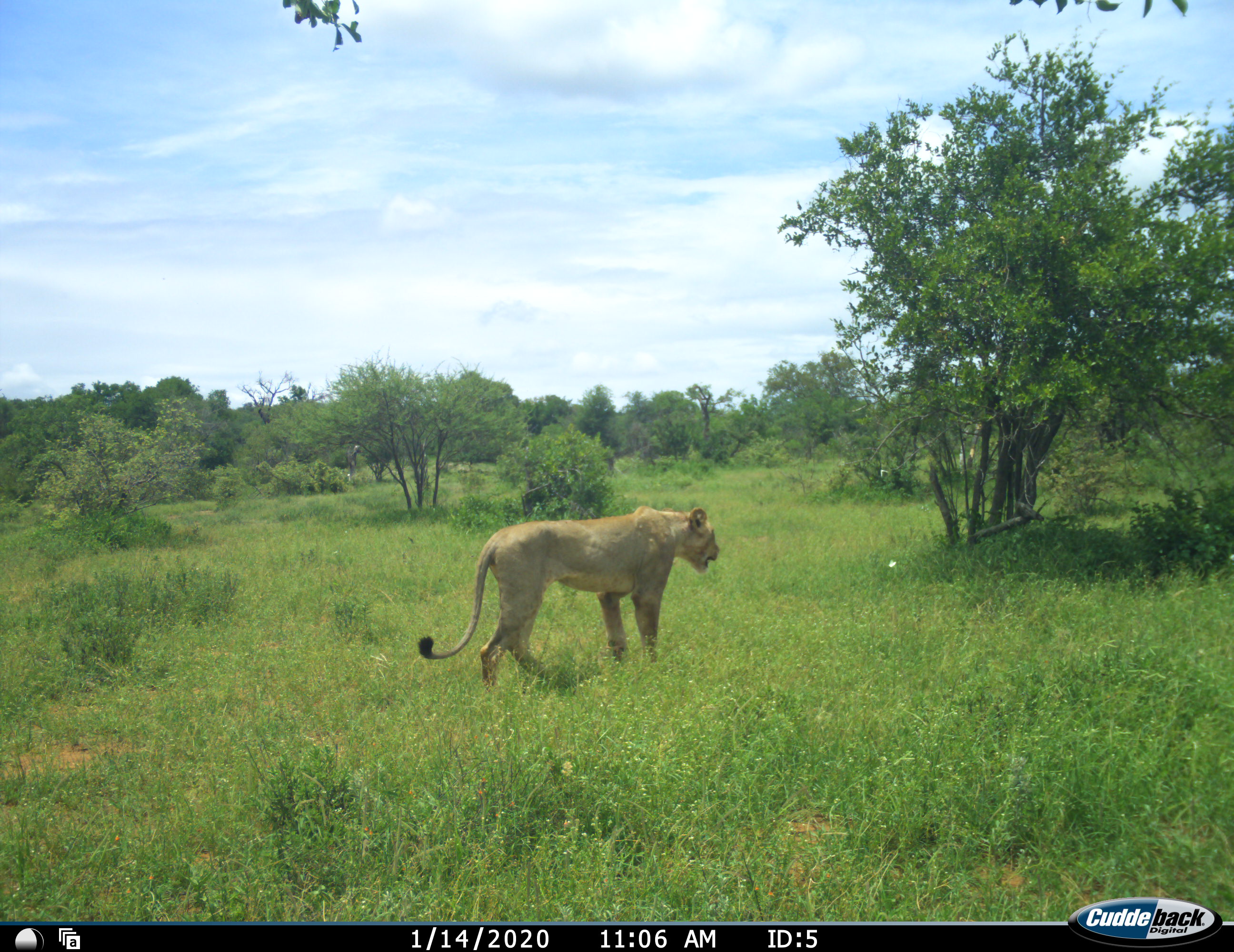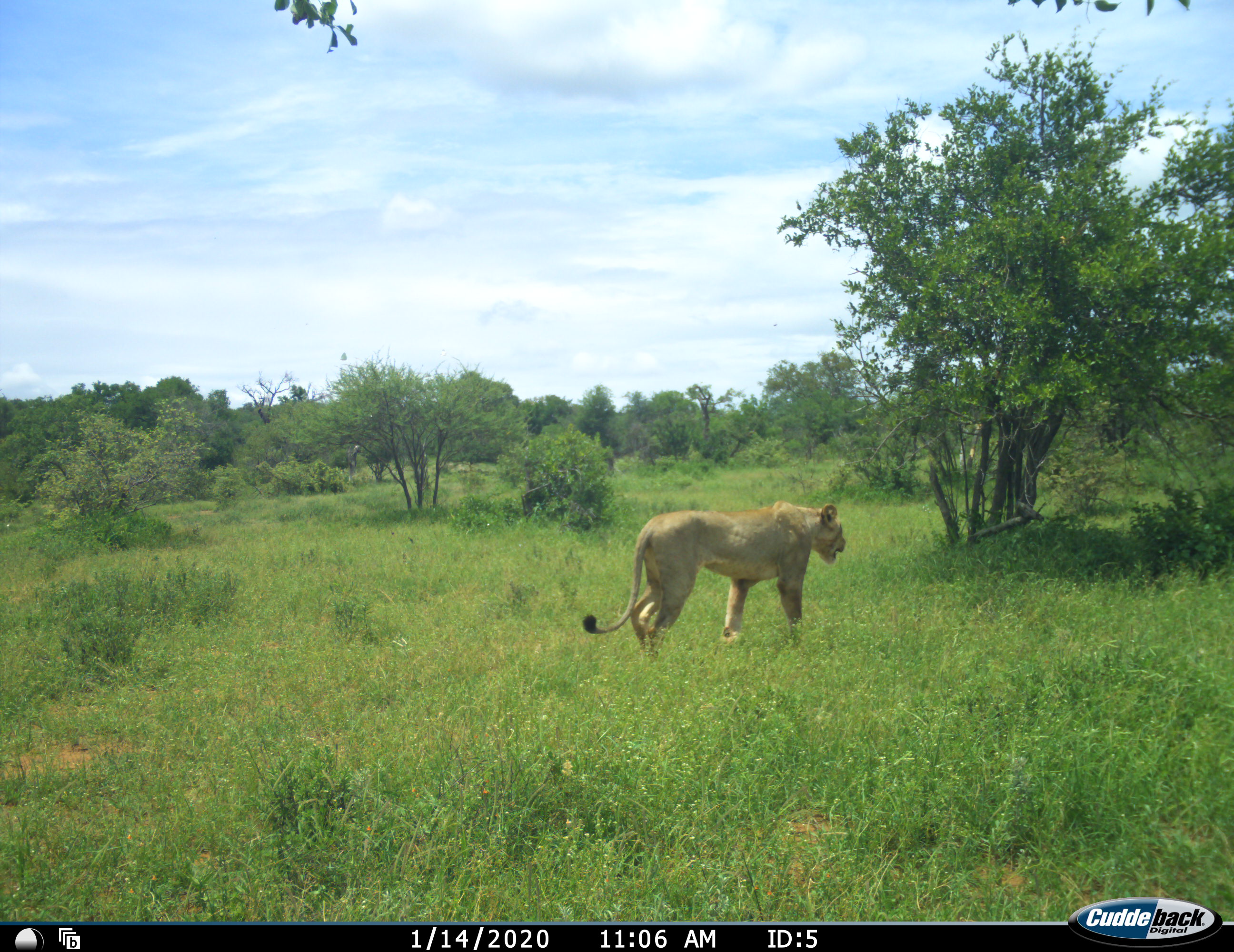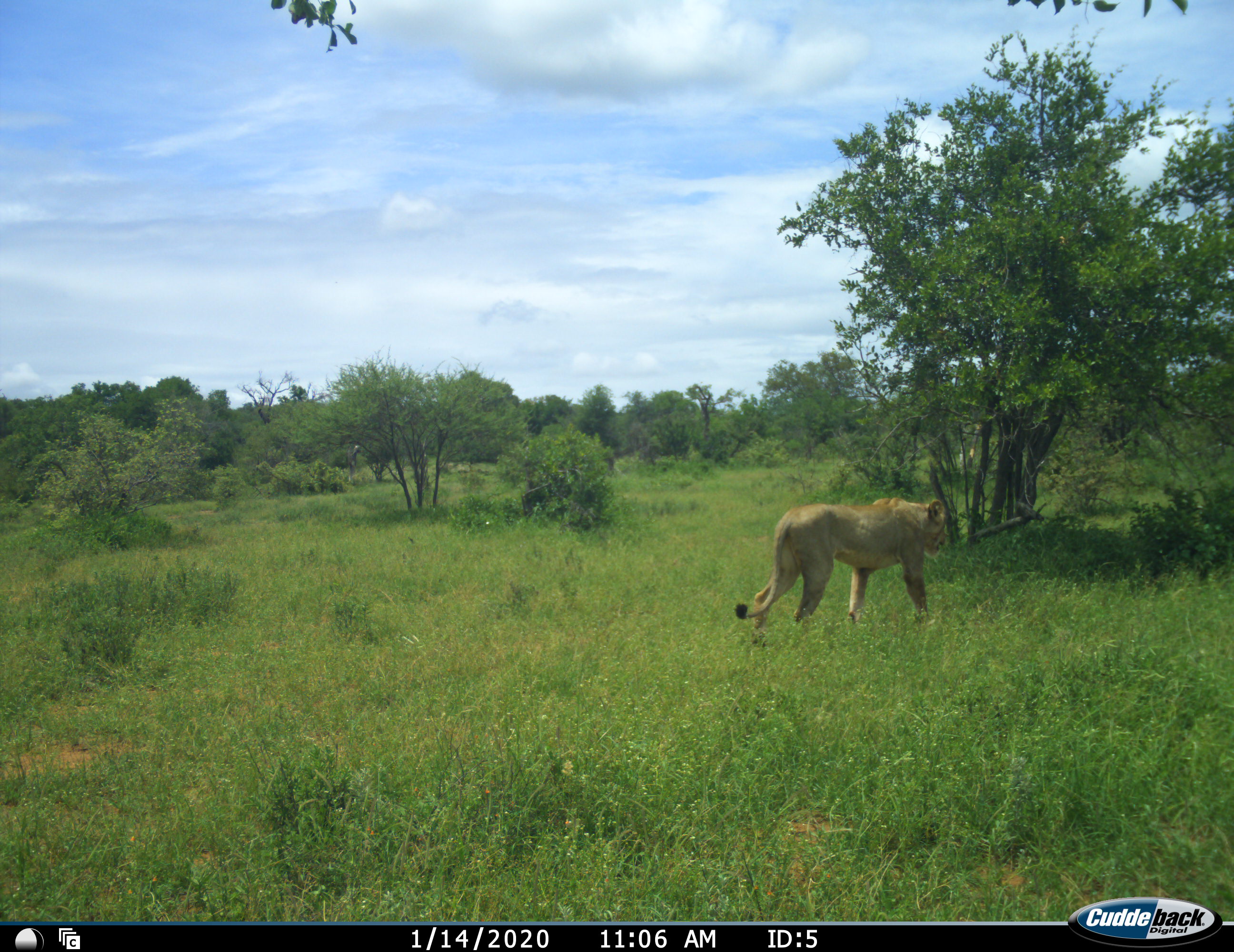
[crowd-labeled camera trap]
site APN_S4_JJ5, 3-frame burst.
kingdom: Animalia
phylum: Chordata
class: Mammalia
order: Carnivora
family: Felidae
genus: Panthera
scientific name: Panthera leo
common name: lion female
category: lionfemale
Lionfemale (lion female) (Panthera leo), count 1. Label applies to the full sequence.